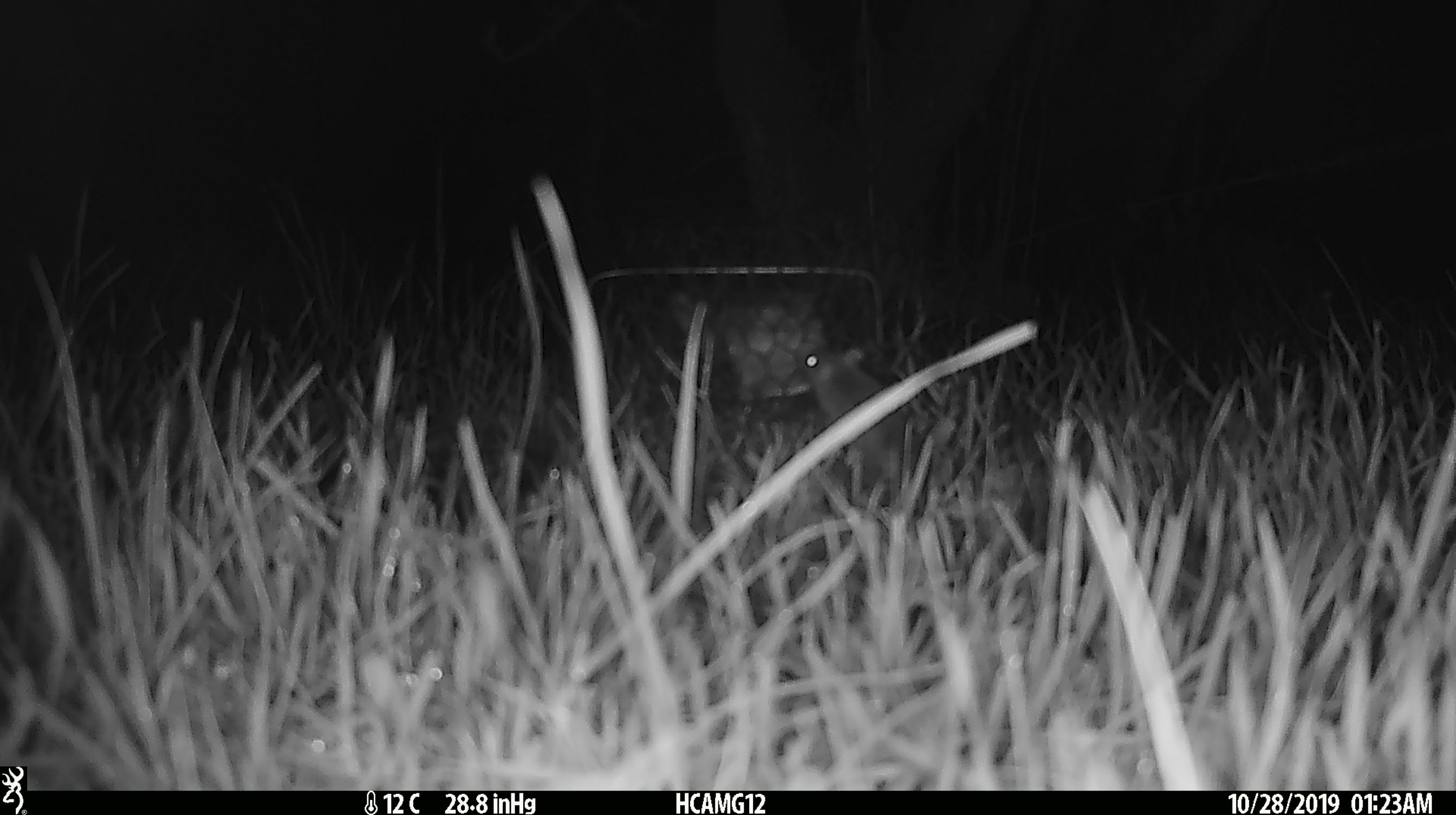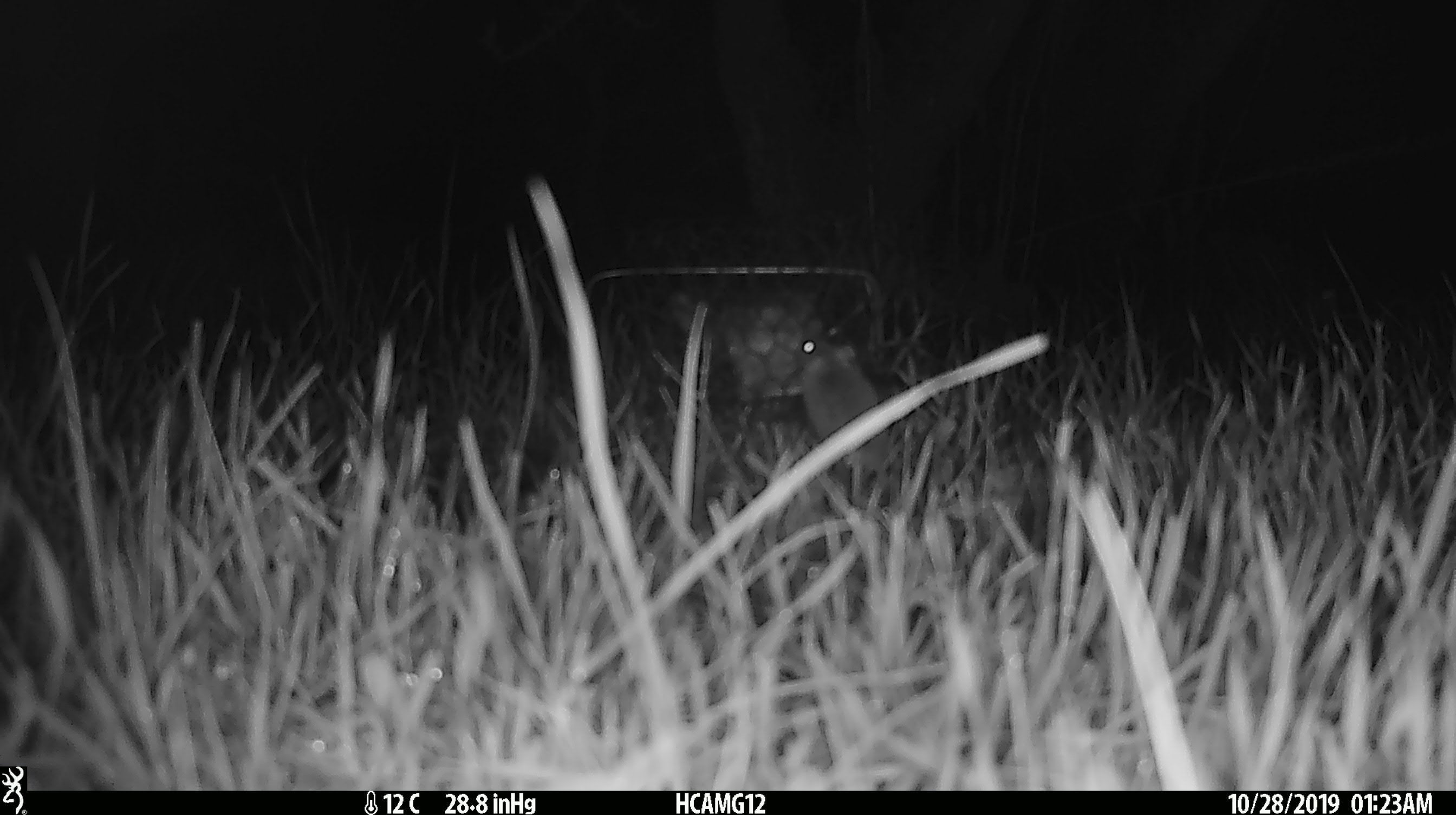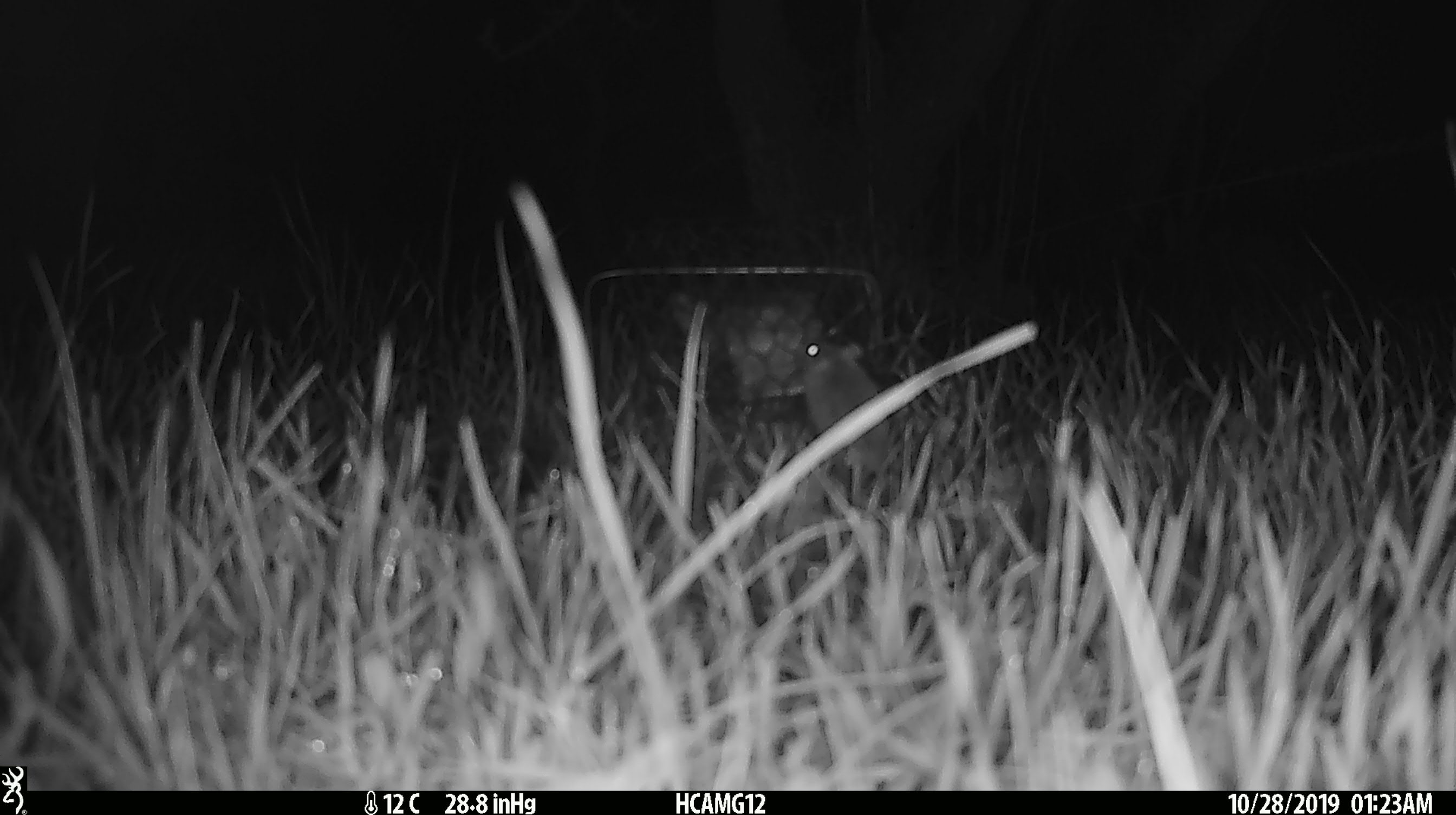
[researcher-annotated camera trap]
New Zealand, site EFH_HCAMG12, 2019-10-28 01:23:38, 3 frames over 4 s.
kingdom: Animalia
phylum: Chordata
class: Mammalia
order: Rodentia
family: Muridae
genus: Mus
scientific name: Mus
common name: mouse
Mouse (Mus).